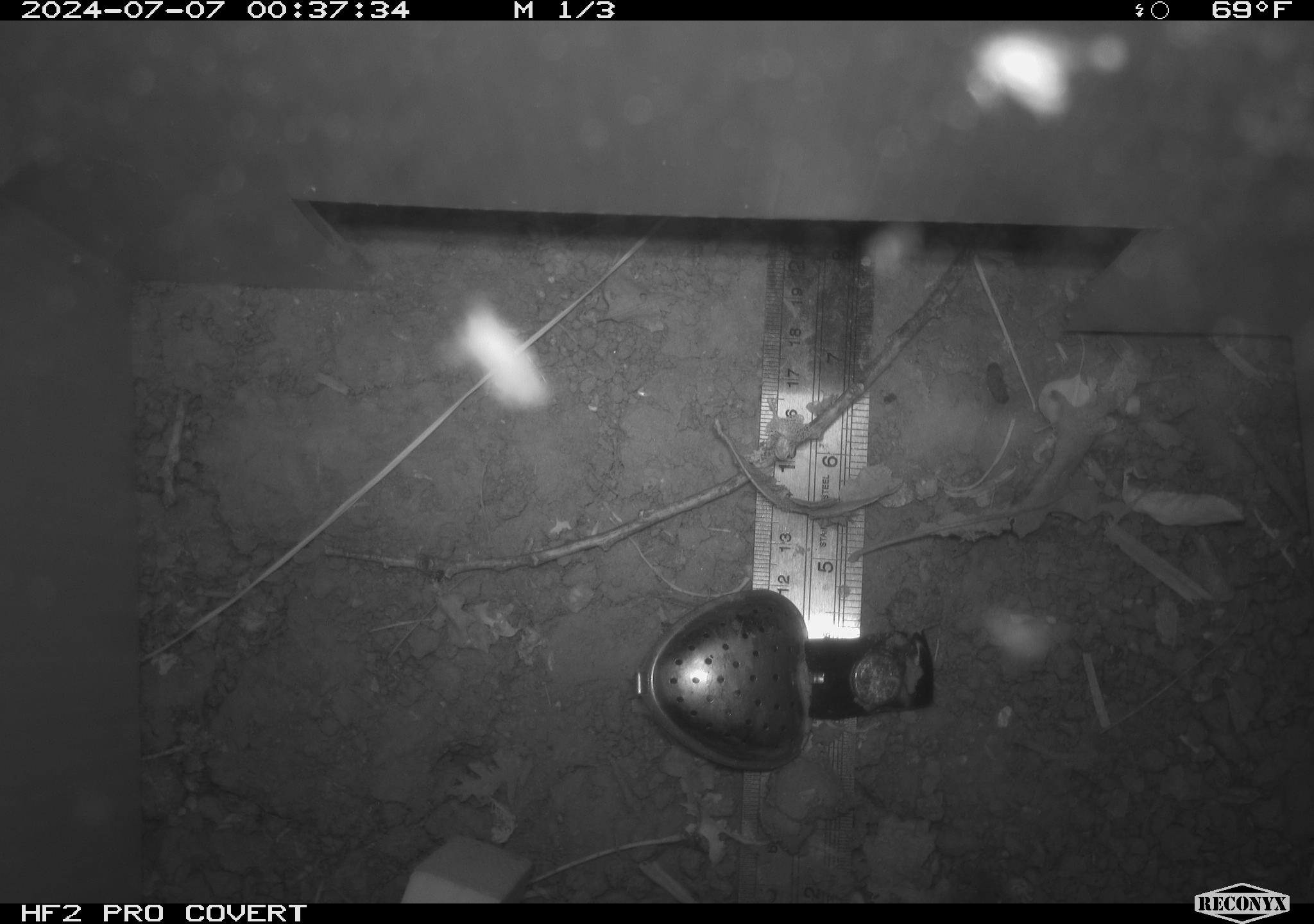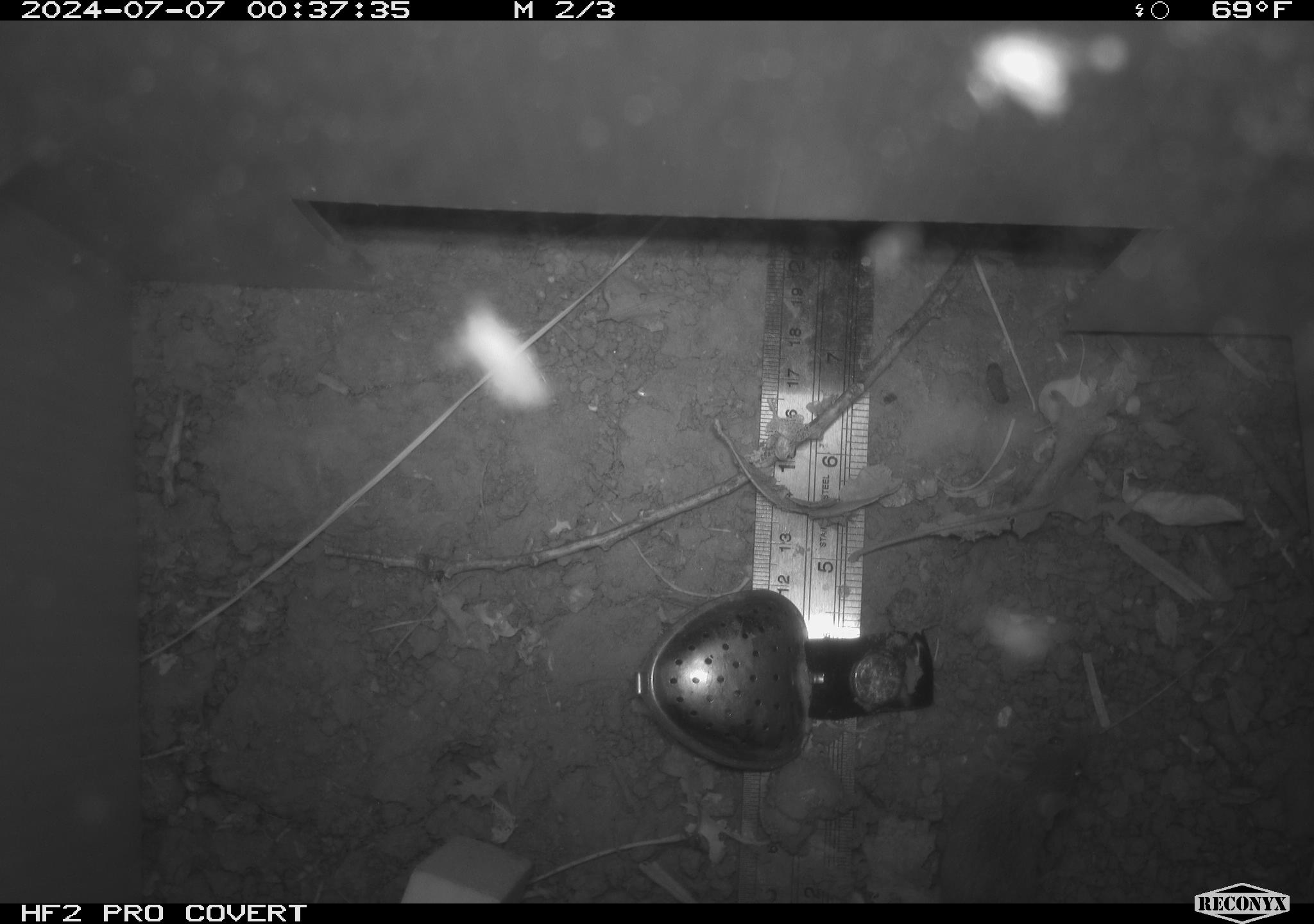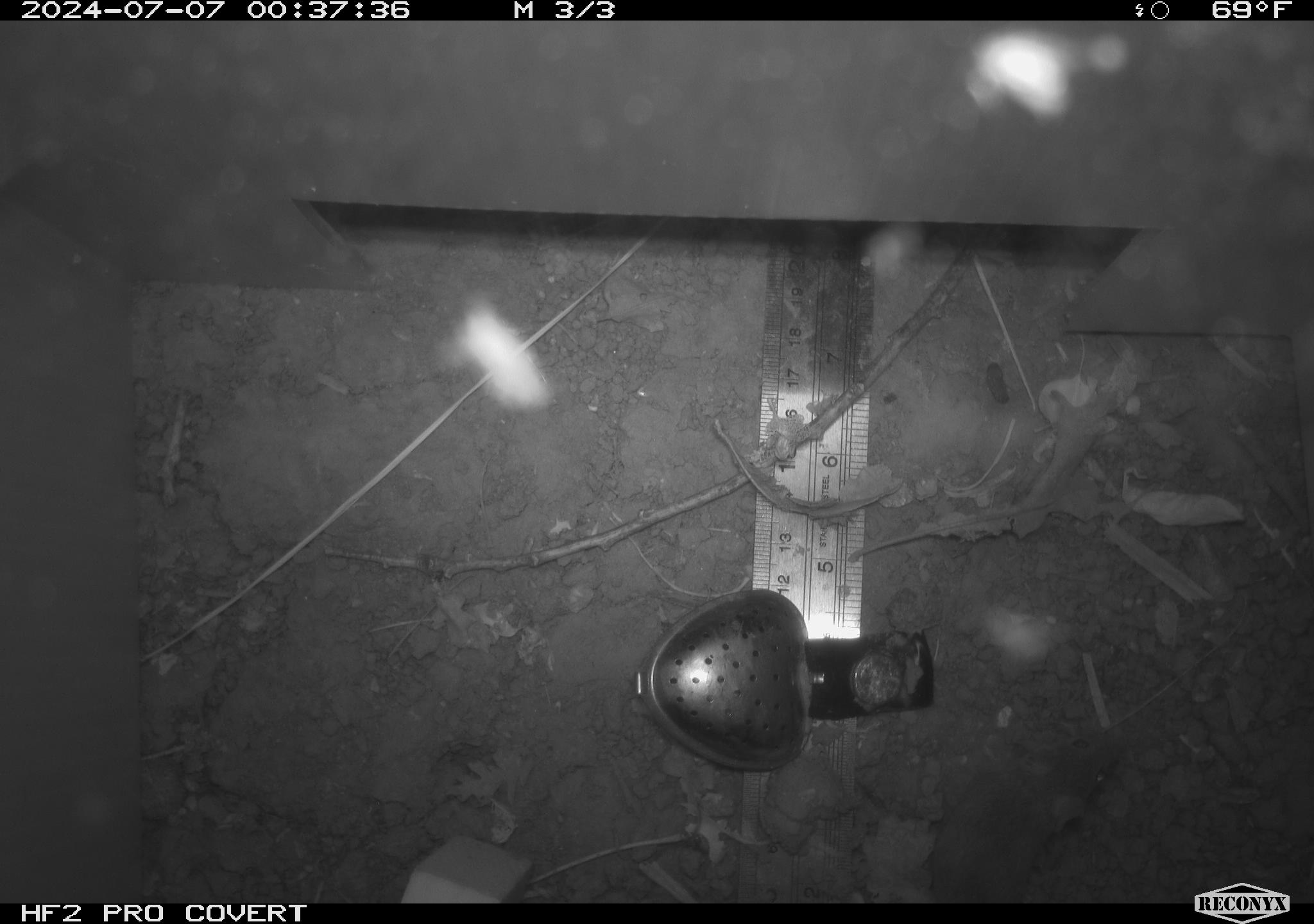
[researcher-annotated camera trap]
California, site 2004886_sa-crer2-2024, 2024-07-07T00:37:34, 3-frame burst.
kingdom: Animalia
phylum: Chordata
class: Mammalia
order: Rodentia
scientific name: Rodentia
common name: mouse species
Mouse species (Rodentia).